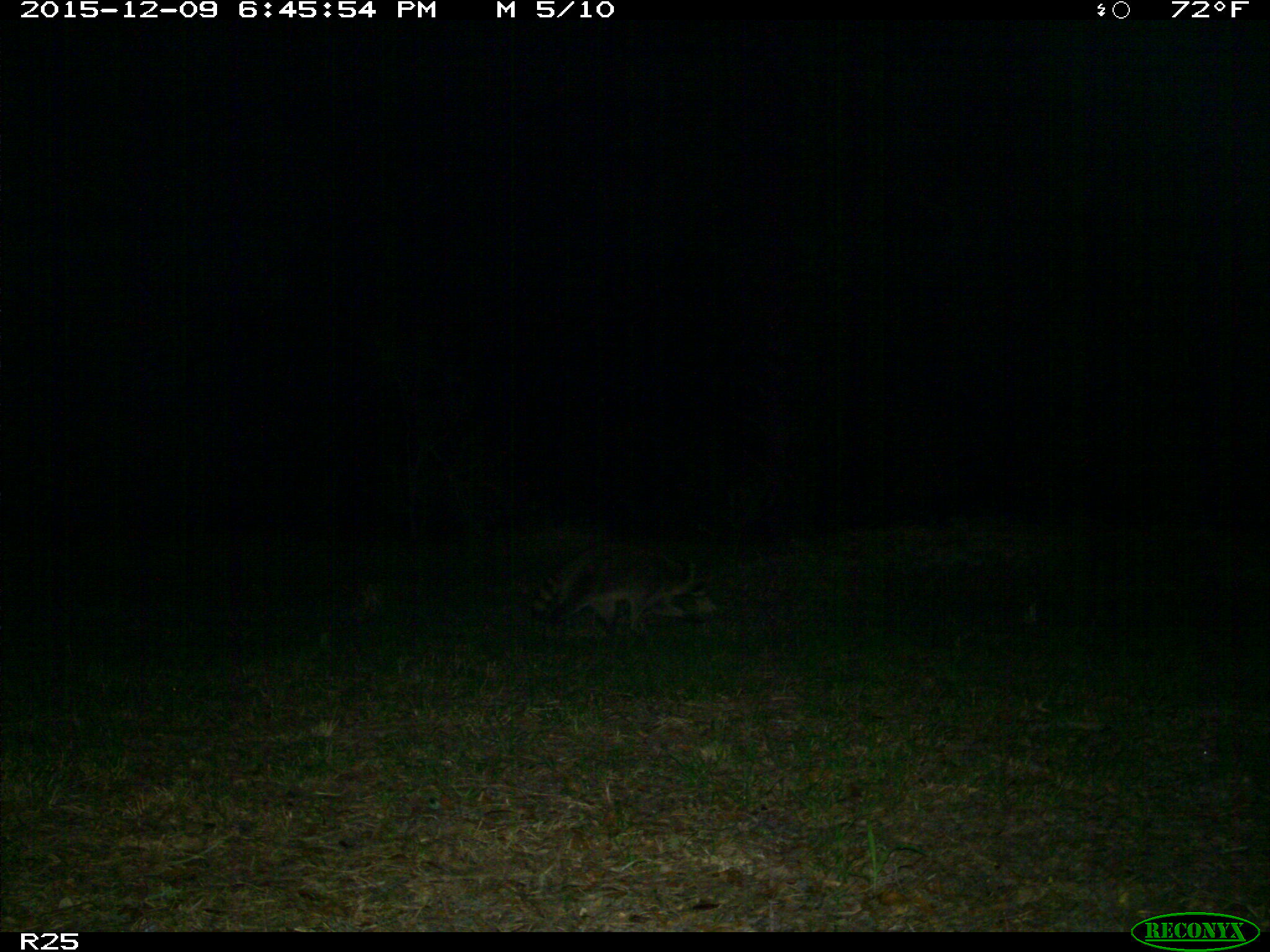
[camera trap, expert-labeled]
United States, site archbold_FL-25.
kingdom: Animalia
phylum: Chordata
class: Mammalia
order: Carnivora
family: Procyonidae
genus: Procyon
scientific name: Procyon lotor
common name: common raccoon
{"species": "Procyon lotor (common raccoon)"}